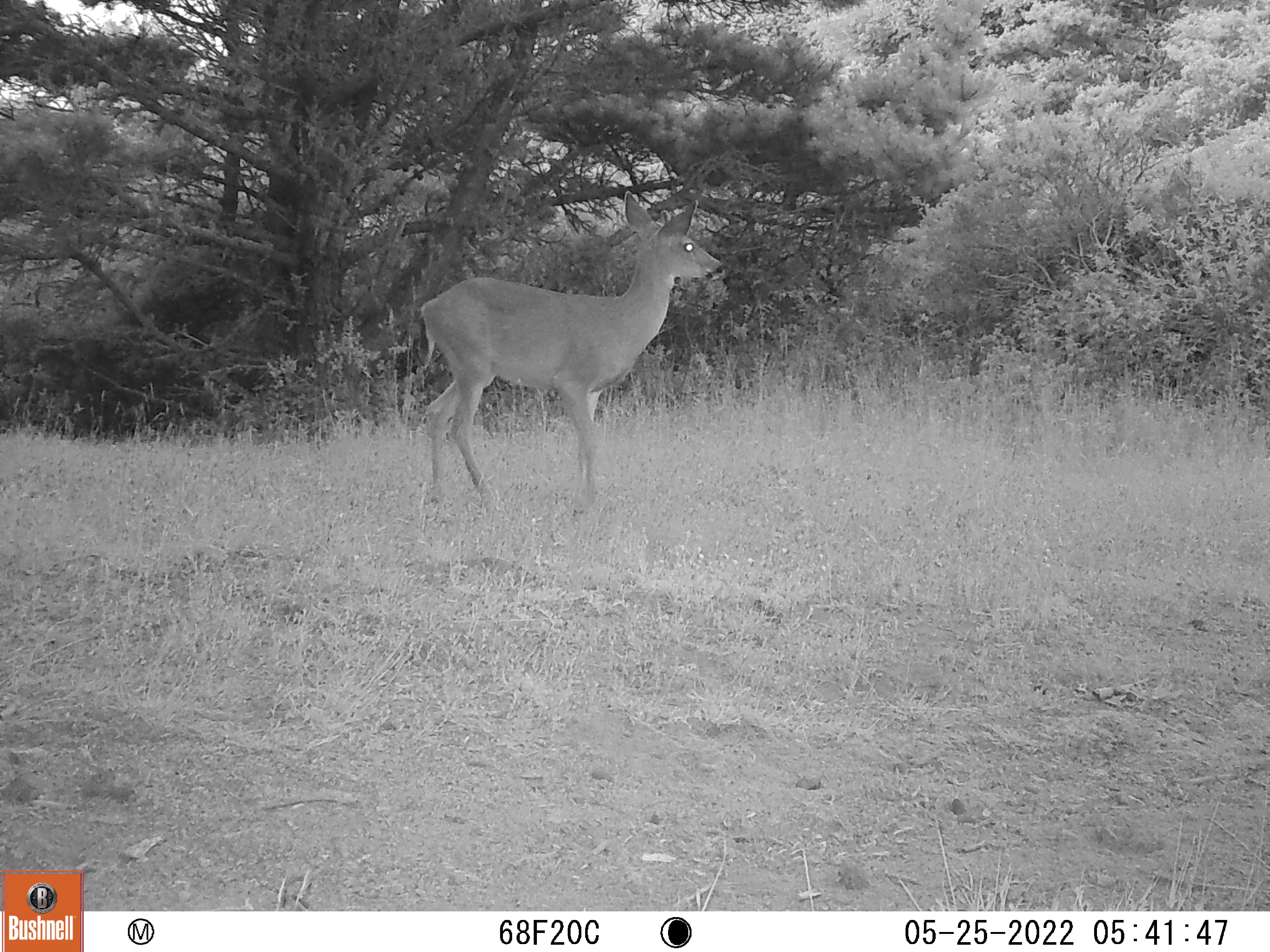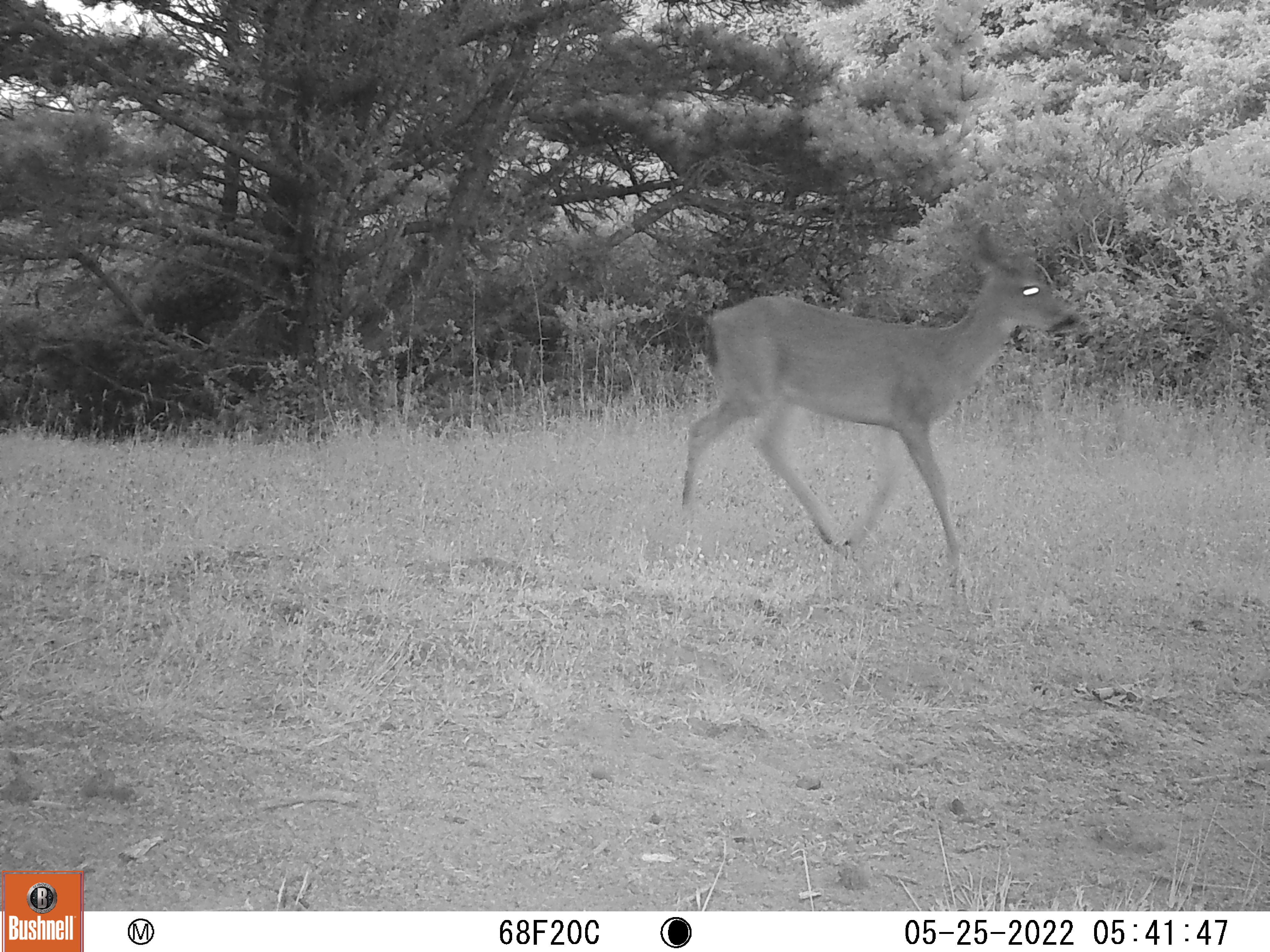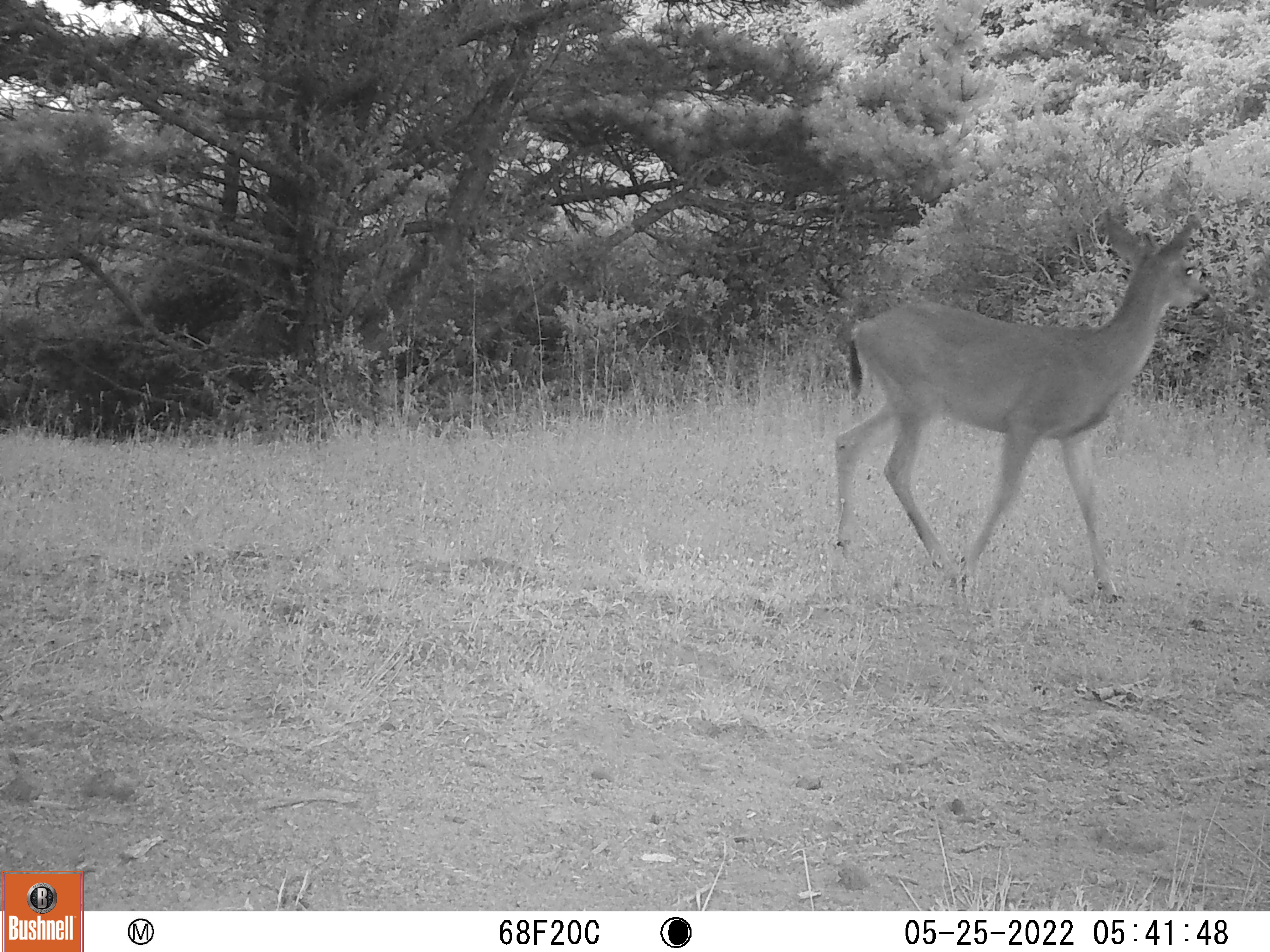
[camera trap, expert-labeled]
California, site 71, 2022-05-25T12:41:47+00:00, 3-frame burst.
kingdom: Animalia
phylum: Chordata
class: Mammalia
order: Artiodactyla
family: Cervidae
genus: Odocoileus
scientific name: Odocoileus hemionus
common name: mule deer